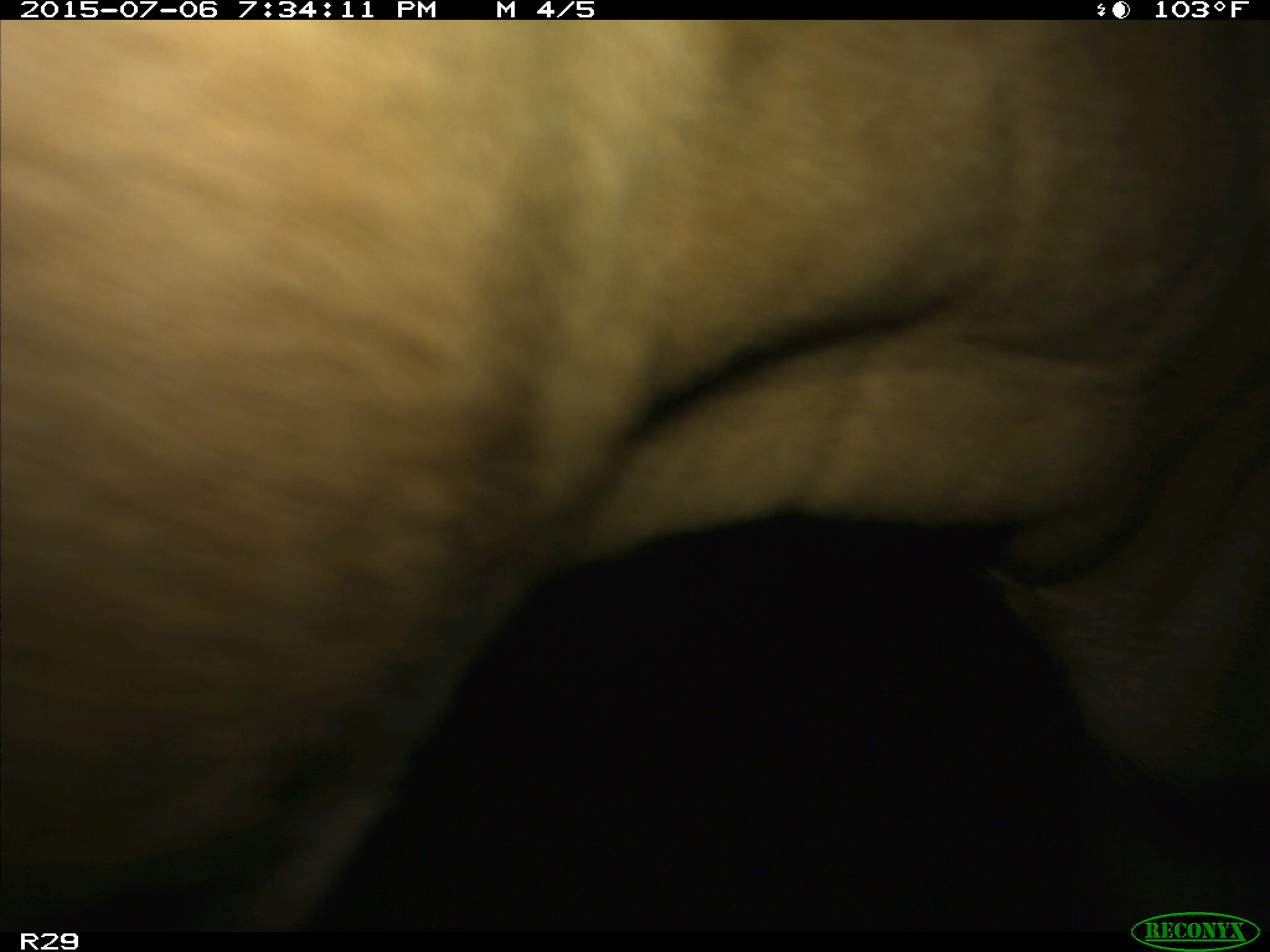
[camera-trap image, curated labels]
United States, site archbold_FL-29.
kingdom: Animalia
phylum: Chordata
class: Mammalia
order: Artiodactyla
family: Bovidae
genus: Bos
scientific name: Bos taurus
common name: domestic cow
Bos taurus (domestic cow).